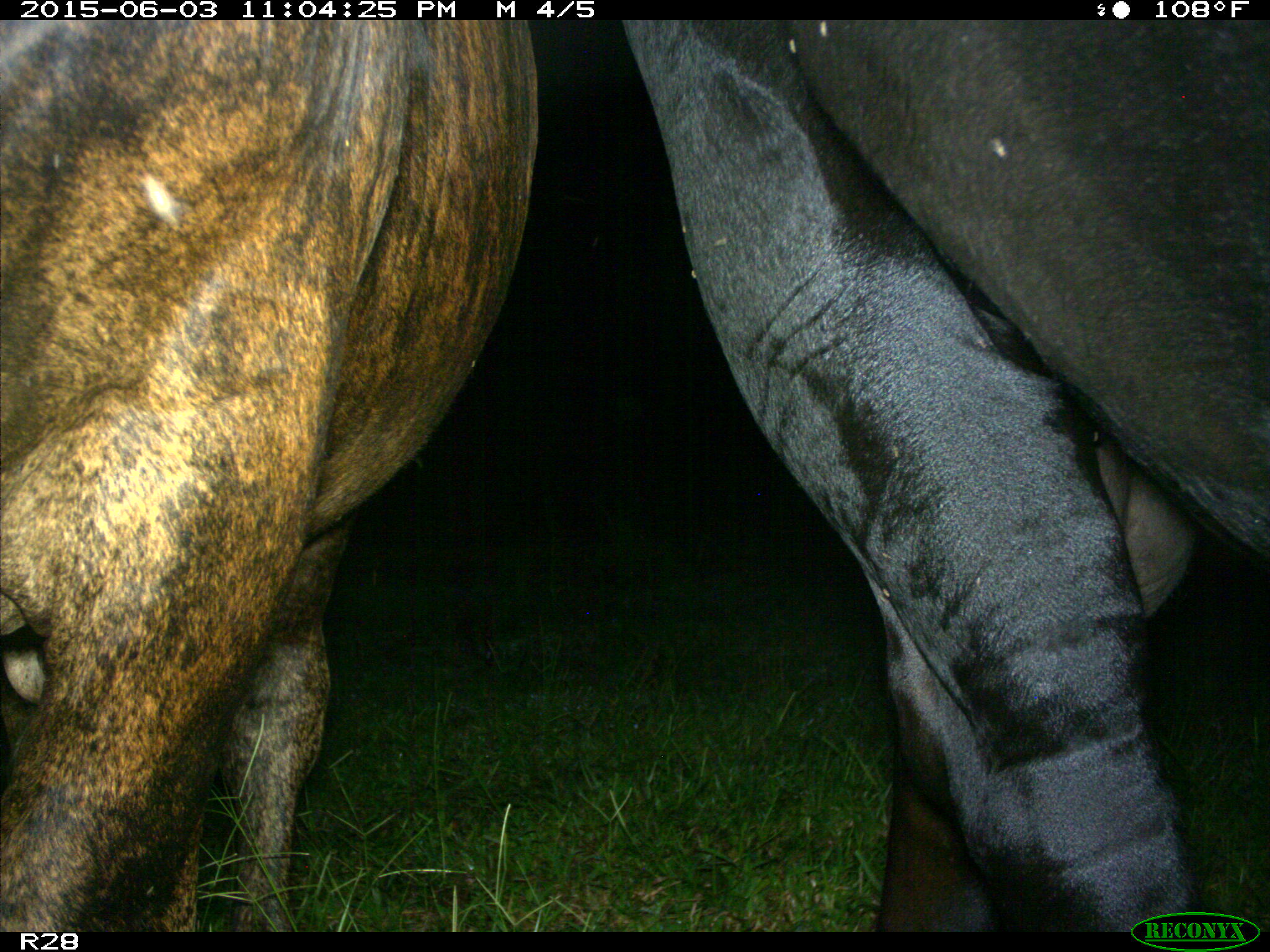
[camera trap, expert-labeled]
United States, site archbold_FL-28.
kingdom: Animalia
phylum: Chordata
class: Mammalia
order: Artiodactyla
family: Bovidae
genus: Bos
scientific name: Bos taurus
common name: domestic cow